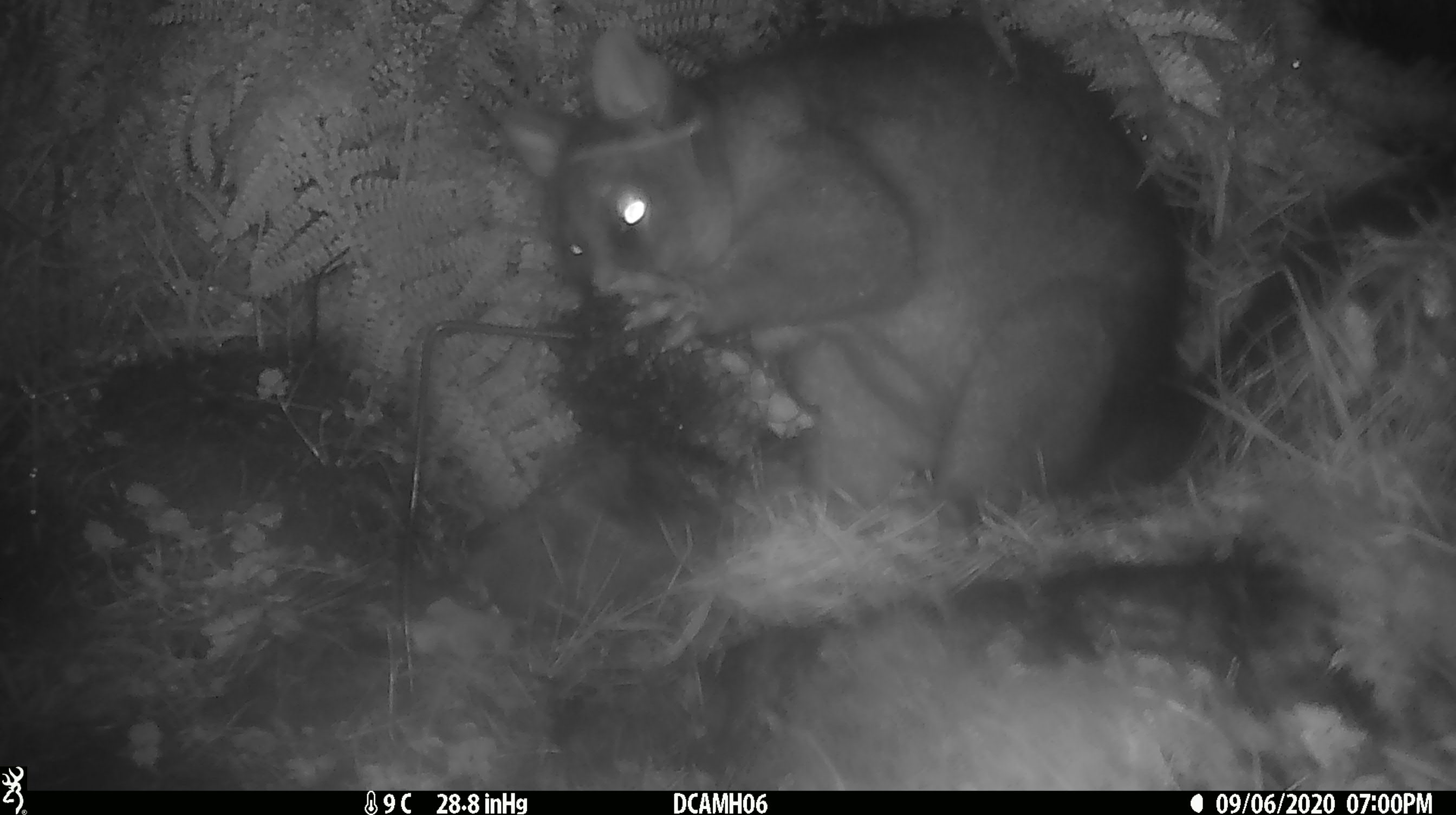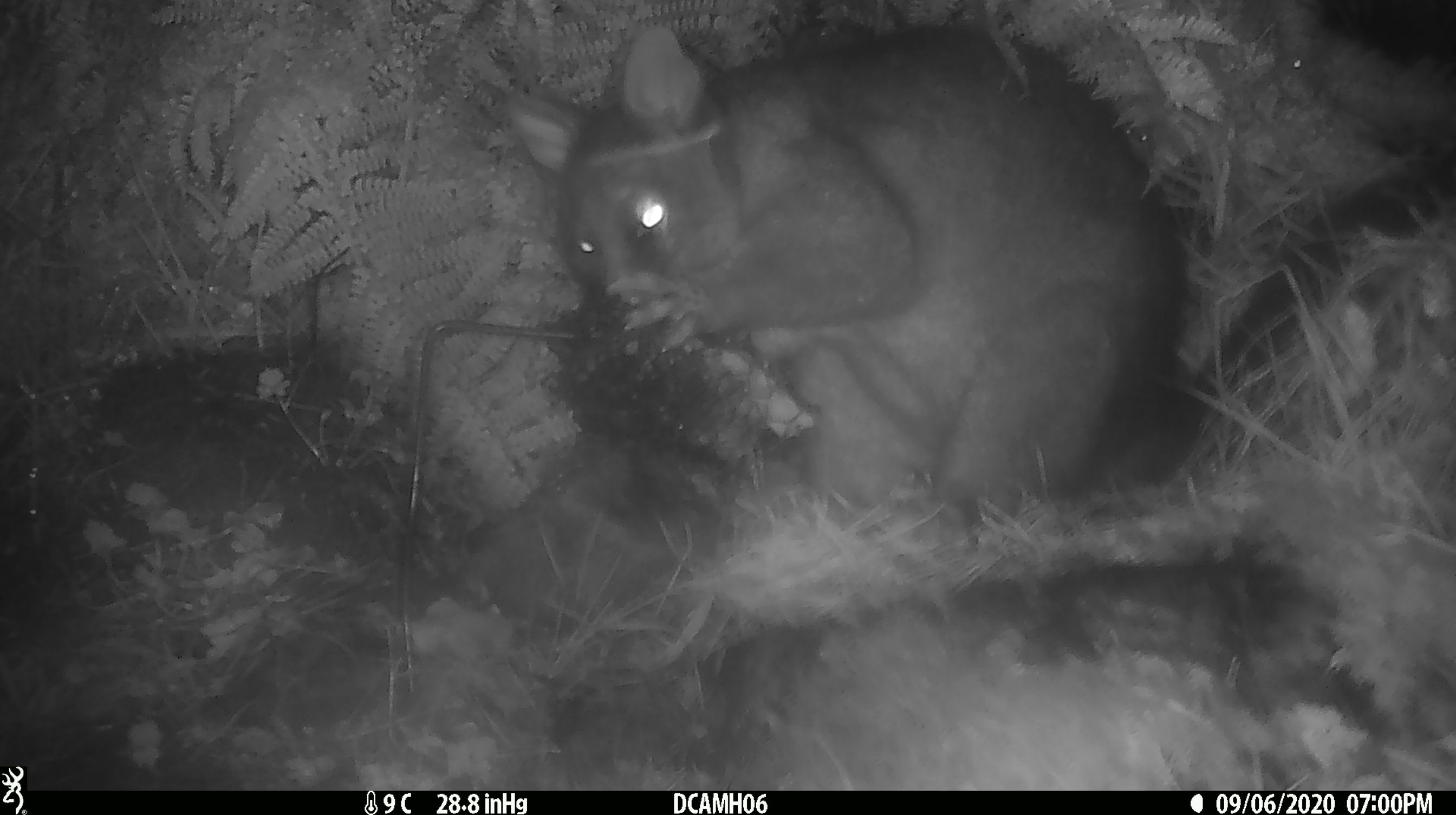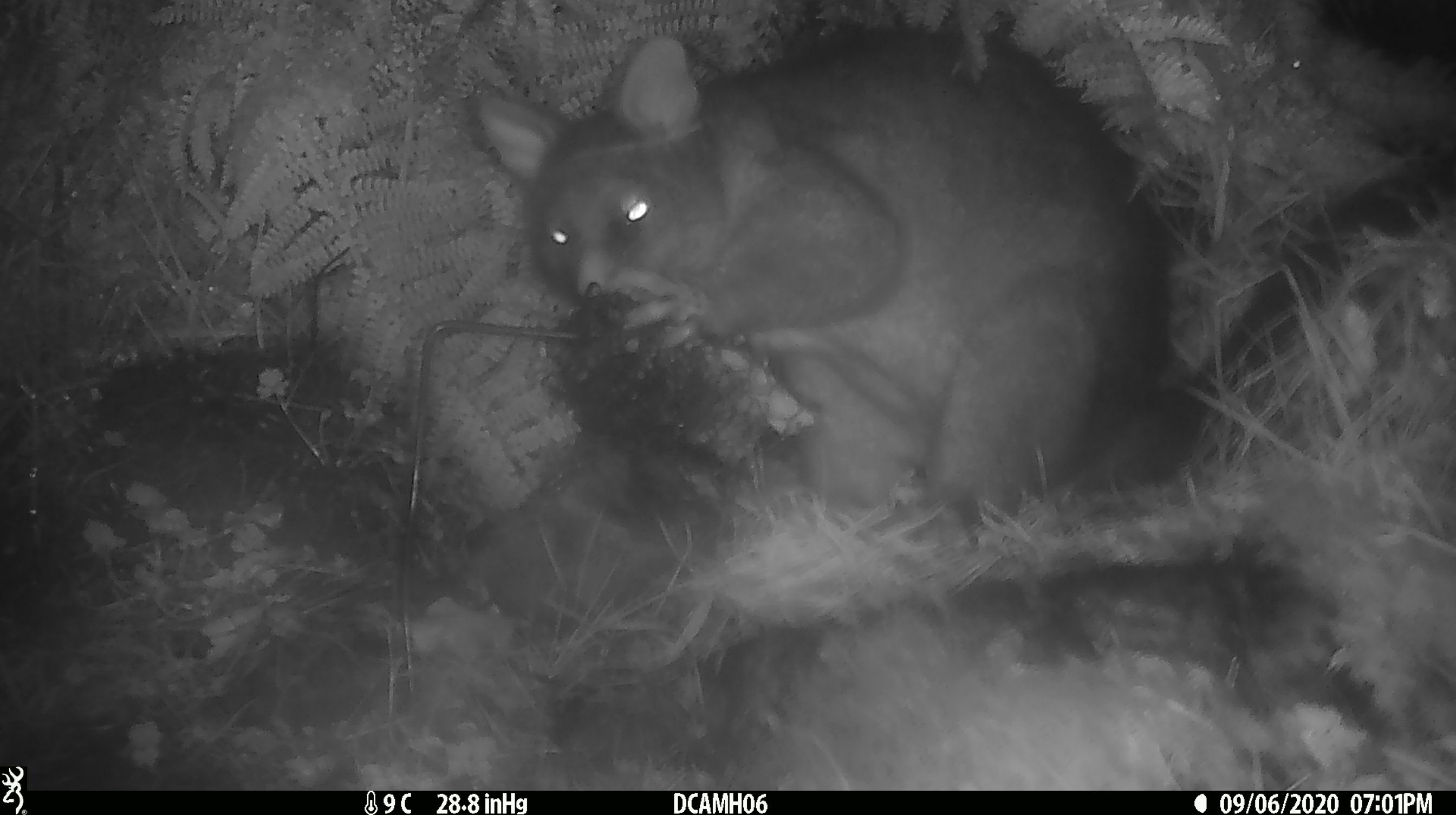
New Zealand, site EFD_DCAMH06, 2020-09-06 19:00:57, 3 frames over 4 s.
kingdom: Animalia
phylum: Chordata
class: Mammalia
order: Diprotodontia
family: Phalangeridae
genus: Trichosurus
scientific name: Trichosurus vulpecula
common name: common brushtail possum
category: possum